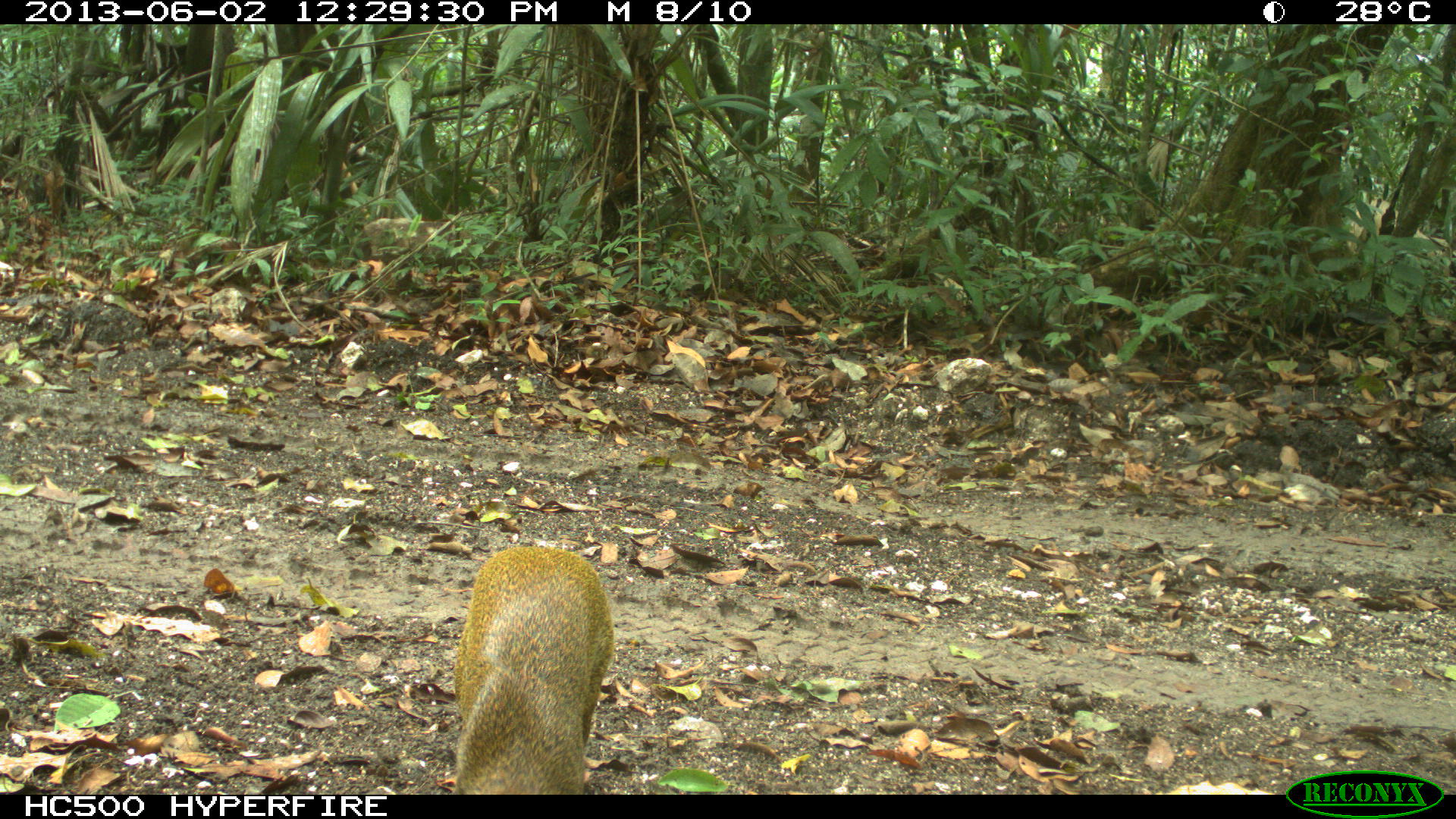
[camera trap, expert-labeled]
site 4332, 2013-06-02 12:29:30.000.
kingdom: Animalia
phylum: Chordata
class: Mammalia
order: Rodentia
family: Dasyproctidae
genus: Dasyprocta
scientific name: Dasyprocta punctata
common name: central american agouti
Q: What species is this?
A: Dasyprocta punctata (central american agouti).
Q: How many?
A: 1.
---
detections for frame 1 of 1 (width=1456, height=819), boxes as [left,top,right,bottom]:
dasyprocta punctata: [445,543,616,794]